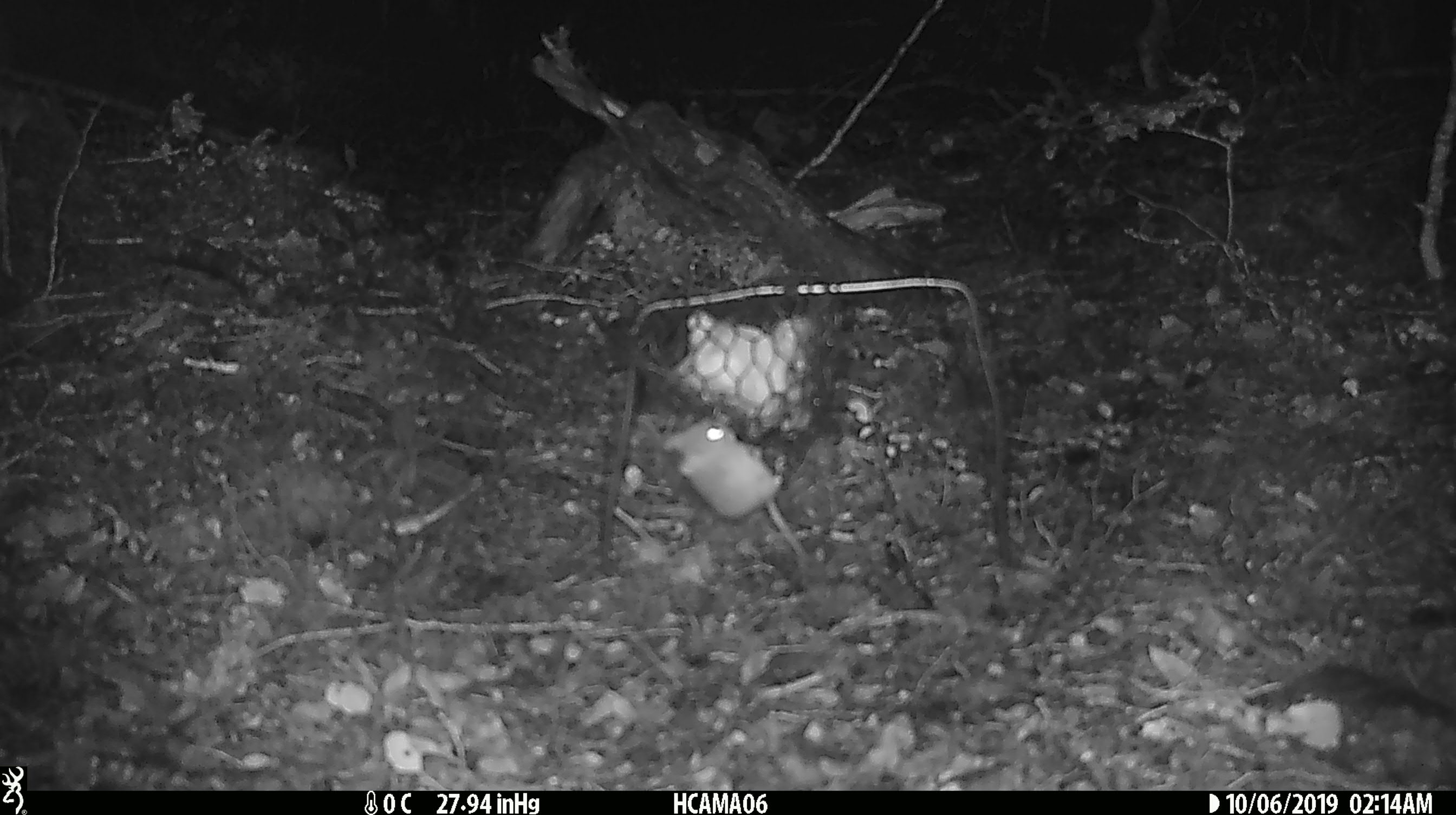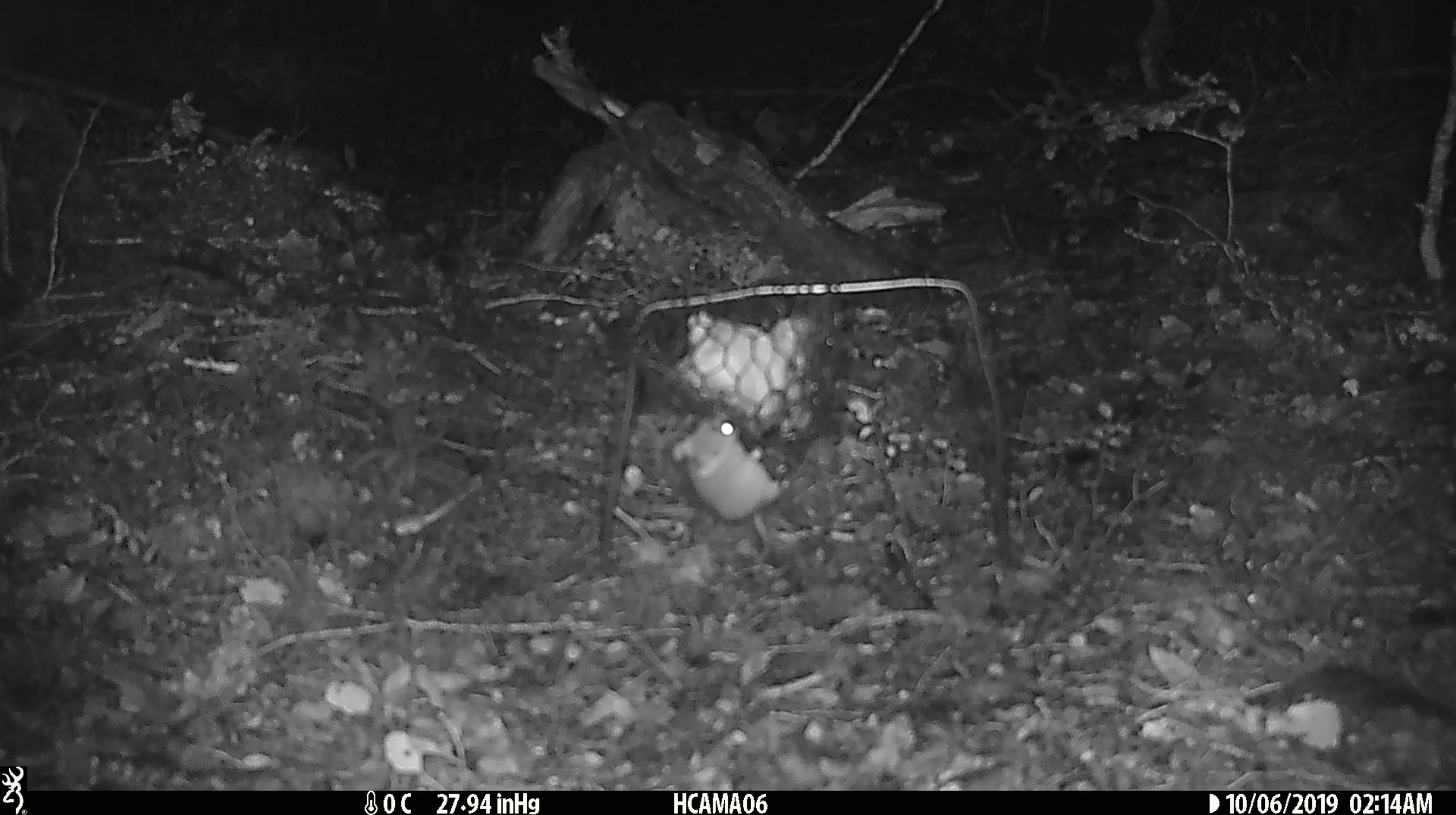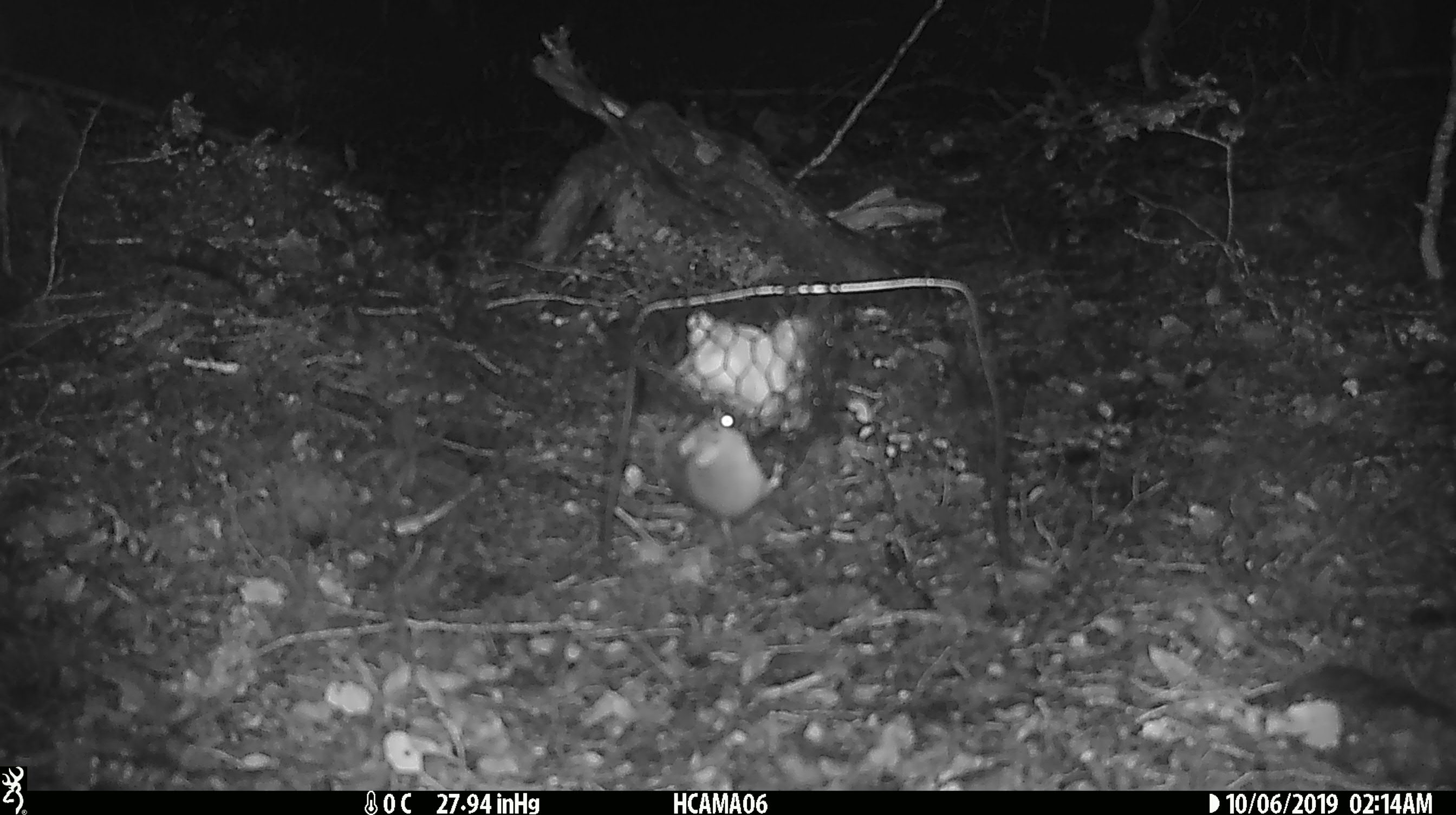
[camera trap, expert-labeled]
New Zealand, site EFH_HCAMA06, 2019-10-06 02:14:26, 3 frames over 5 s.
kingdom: Animalia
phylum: Chordata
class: Mammalia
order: Rodentia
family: Muridae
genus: Mus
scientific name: Mus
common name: mouse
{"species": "mouse (Mus)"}